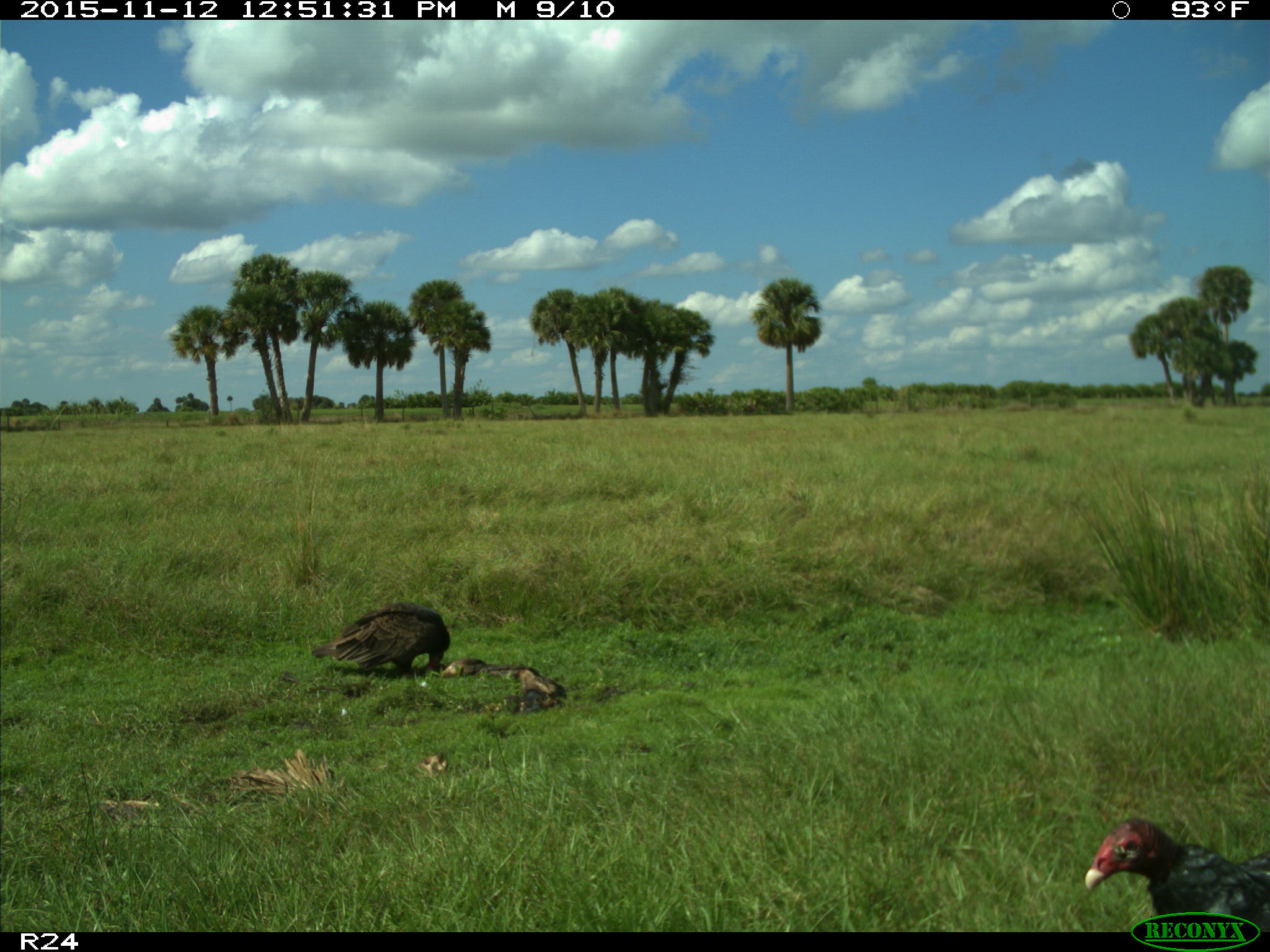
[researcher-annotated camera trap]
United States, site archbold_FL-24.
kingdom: Animalia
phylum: Chordata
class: Aves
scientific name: Aves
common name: birds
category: unidentified bird